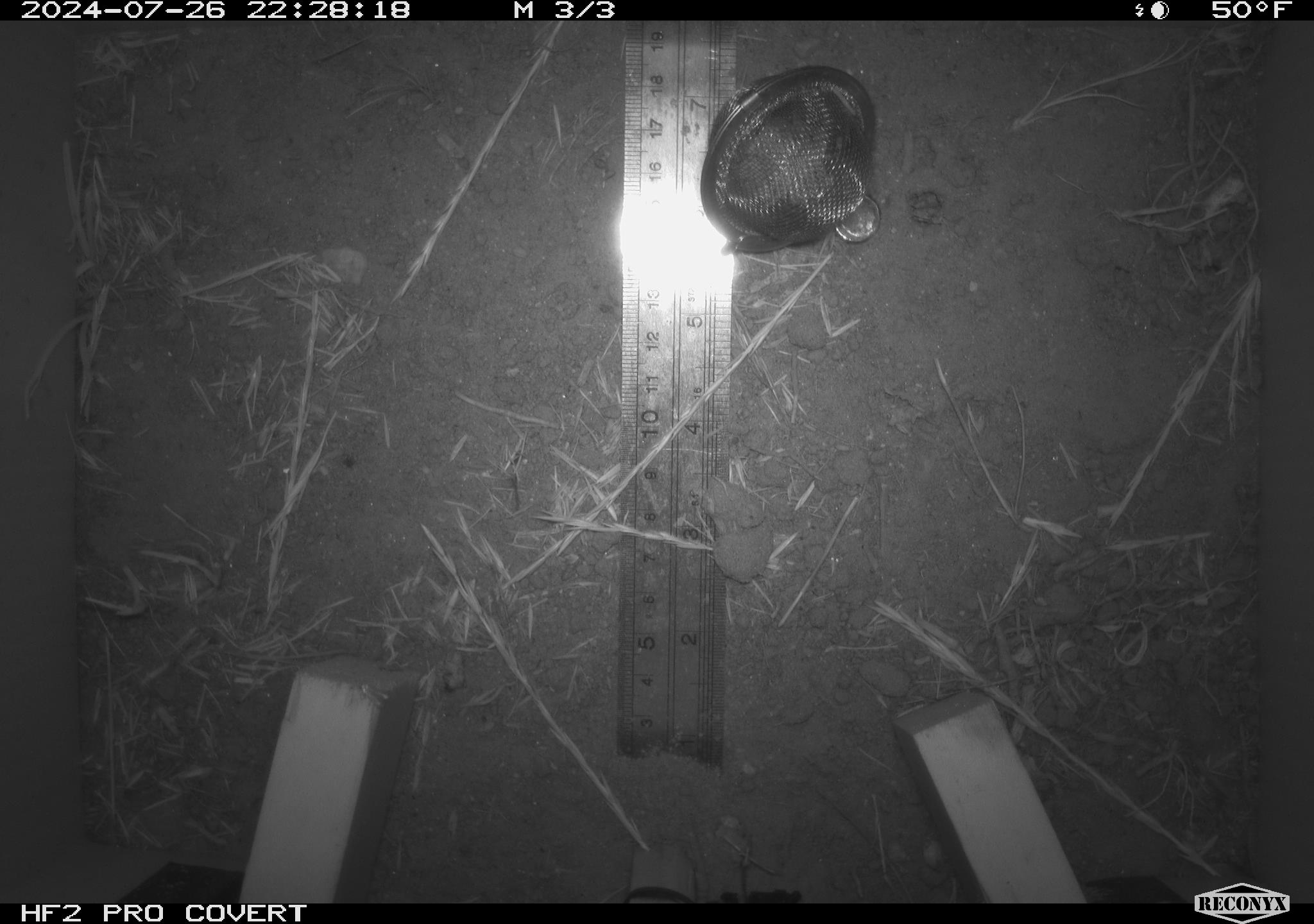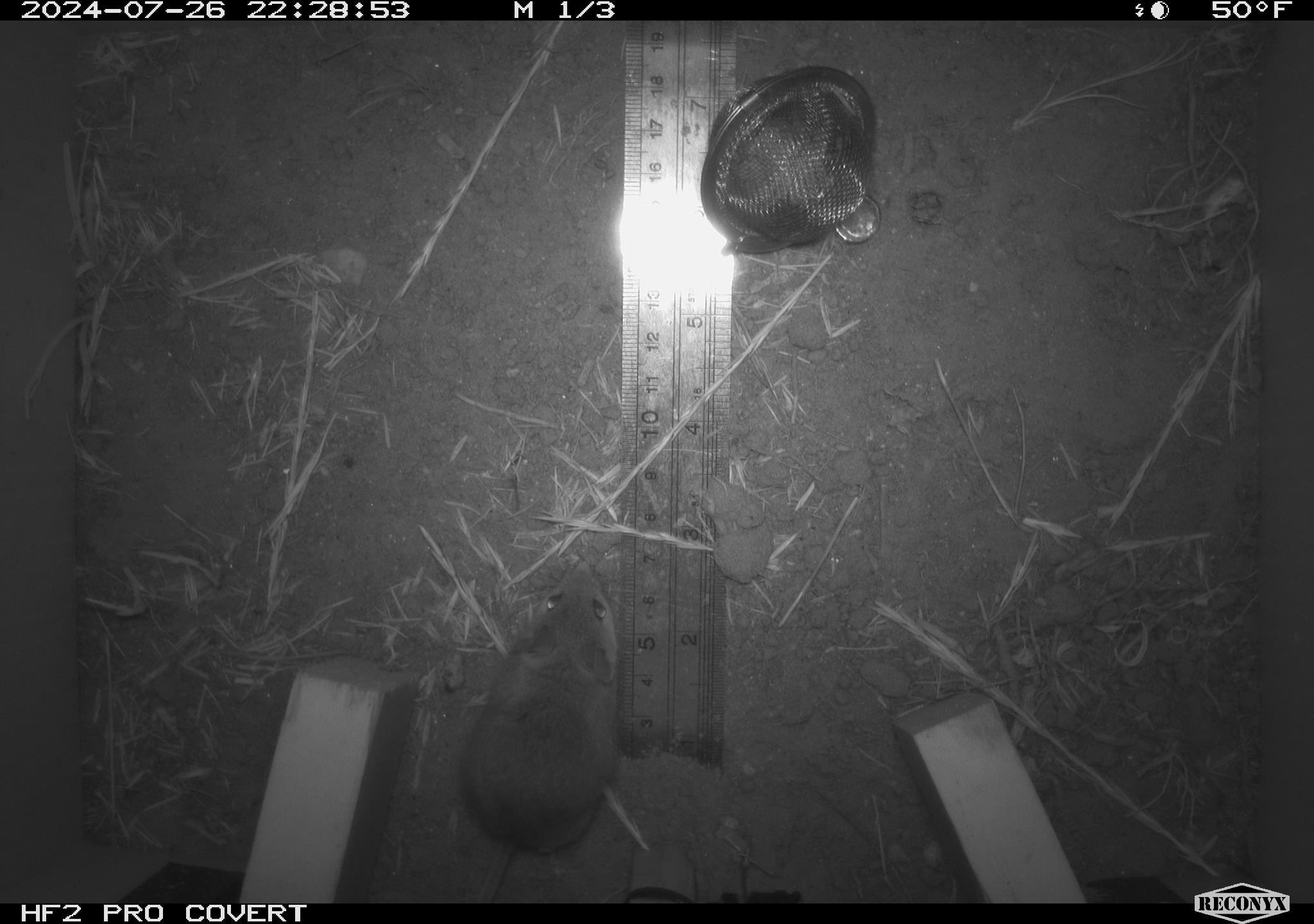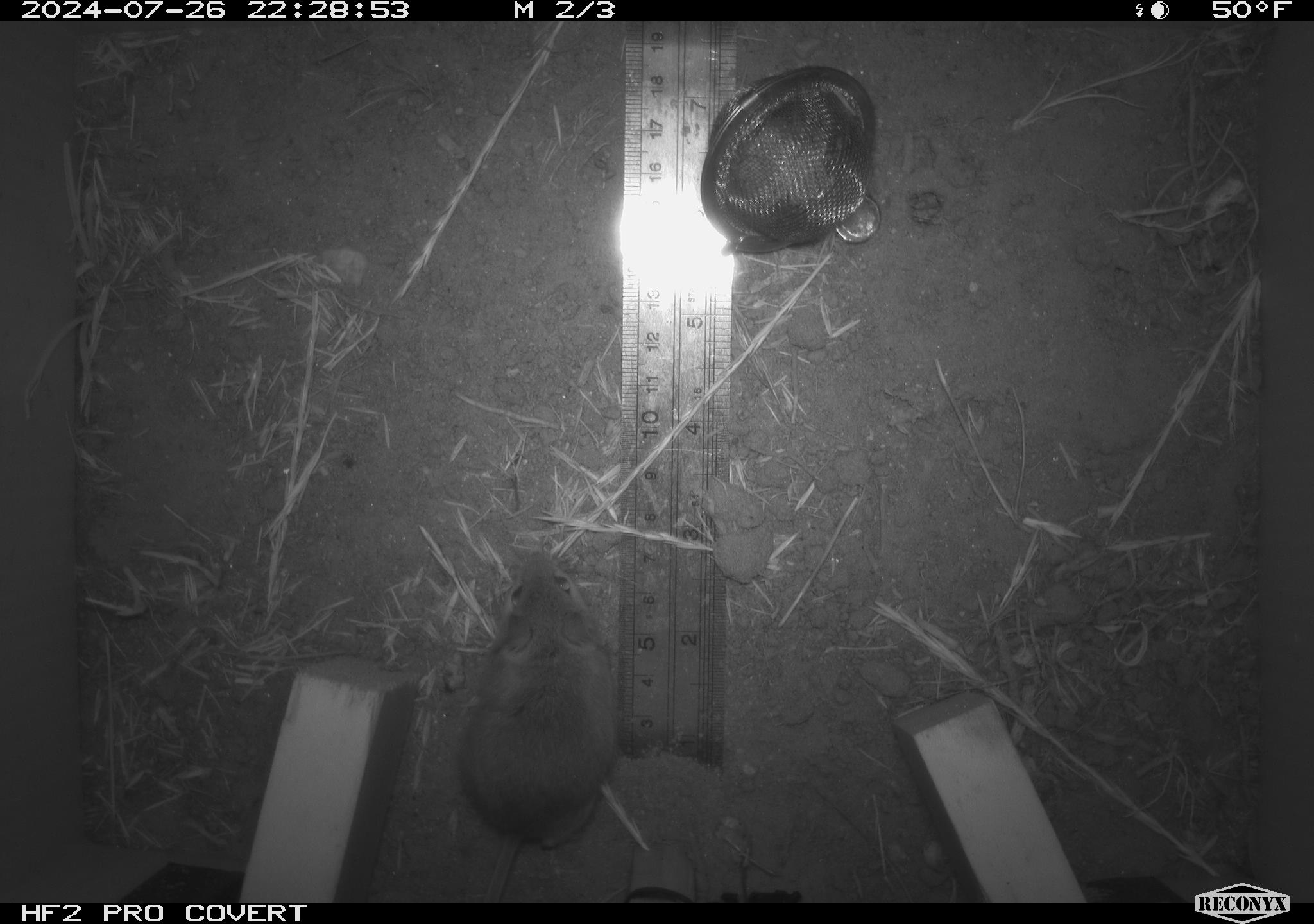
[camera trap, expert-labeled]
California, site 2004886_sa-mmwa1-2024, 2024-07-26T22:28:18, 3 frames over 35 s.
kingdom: Animalia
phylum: Chordata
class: Mammalia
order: Rodentia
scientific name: Rodentia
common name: mouse species